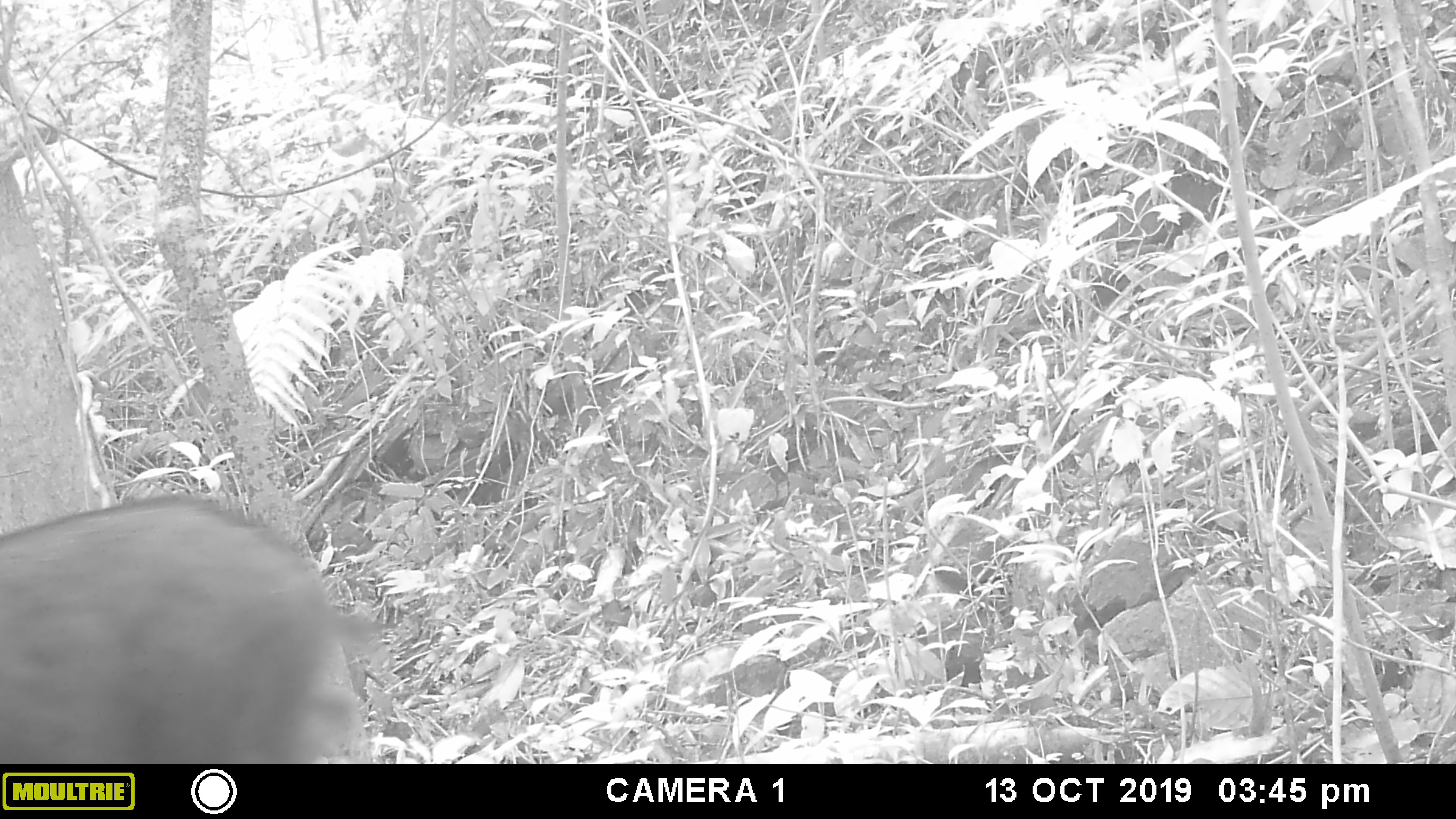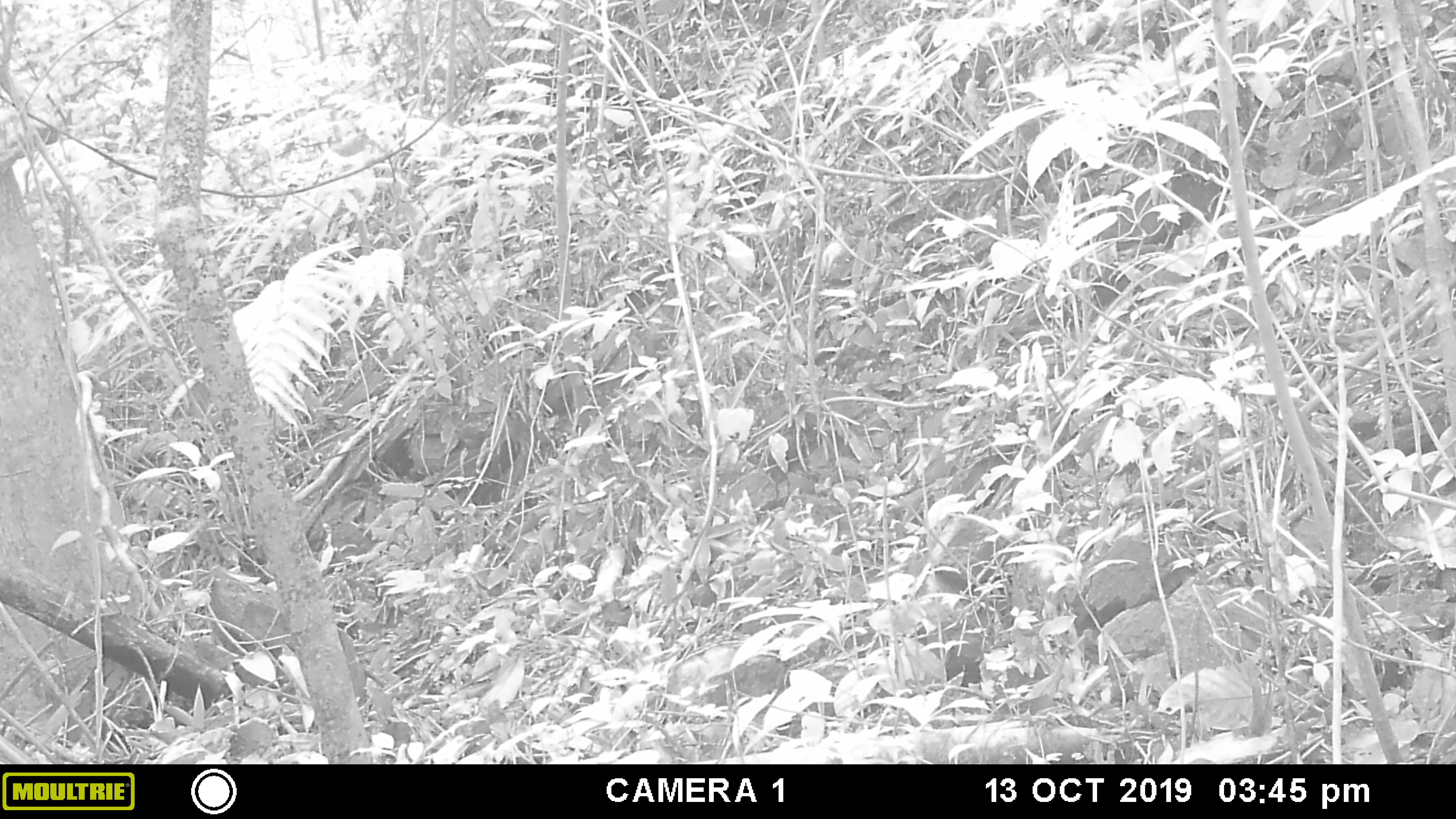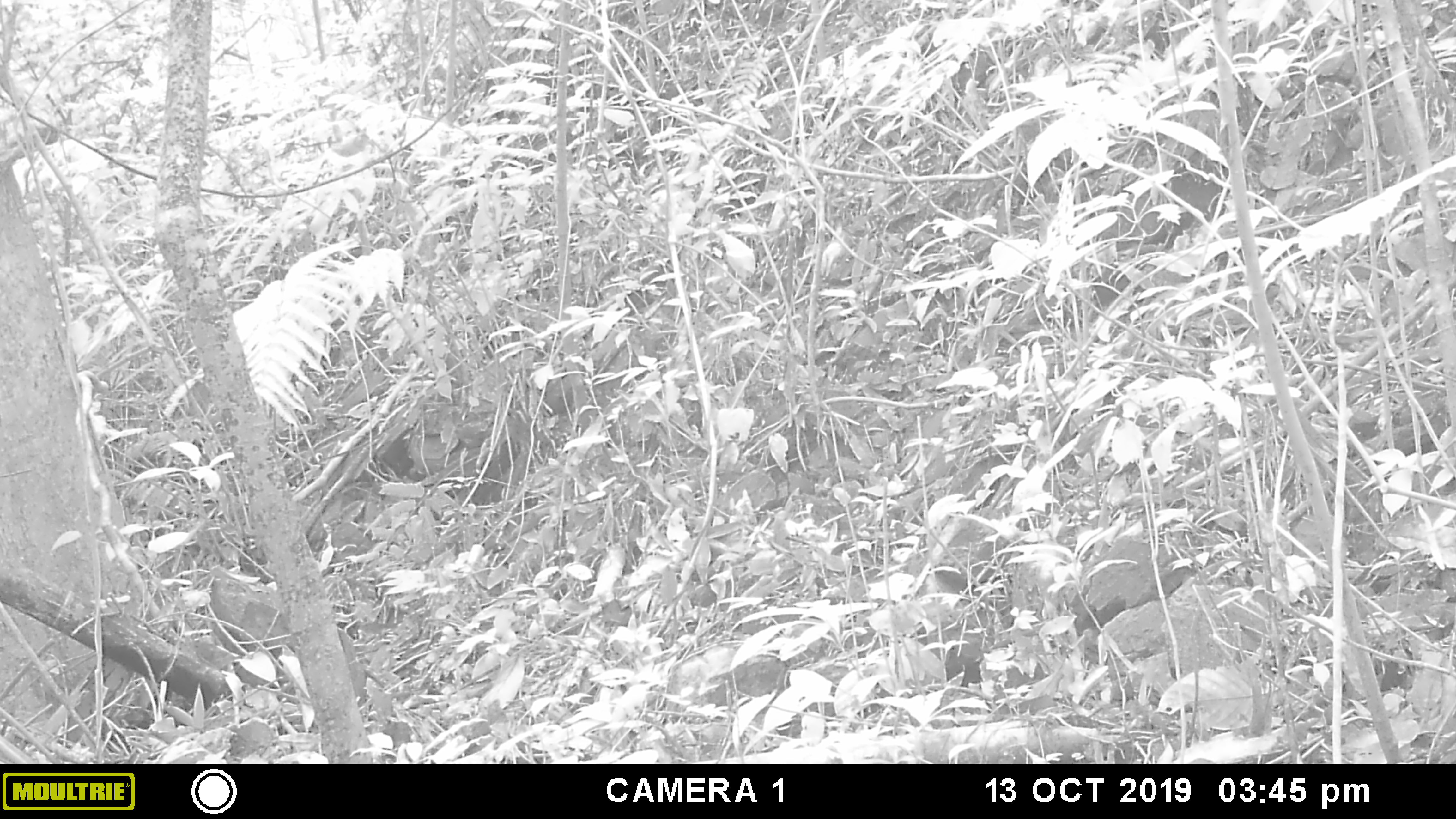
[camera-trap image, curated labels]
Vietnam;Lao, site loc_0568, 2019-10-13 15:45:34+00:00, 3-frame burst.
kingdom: Animalia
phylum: Chordata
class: Mammalia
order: Artiodactyla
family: Bovidae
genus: Capricornis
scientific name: Capricornis sumatraensis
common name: chinese serow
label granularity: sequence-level